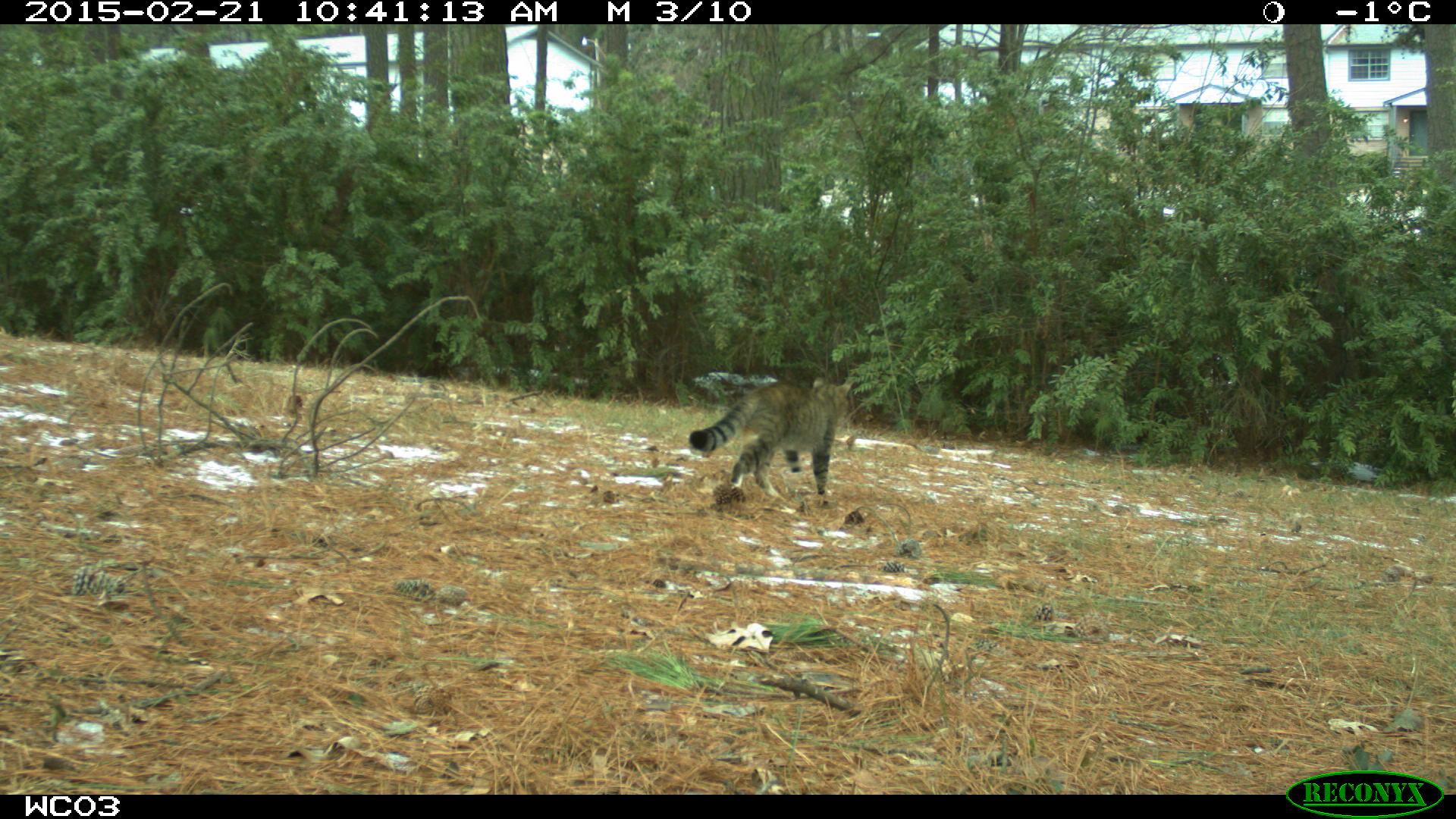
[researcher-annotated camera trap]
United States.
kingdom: Animalia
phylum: Chordata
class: Mammalia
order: Carnivora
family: Felidae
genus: Felis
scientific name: Felis catus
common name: domestic cat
Domestic Cat (Felis catus).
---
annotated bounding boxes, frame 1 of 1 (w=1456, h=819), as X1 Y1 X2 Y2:
Domestic Cat: 685 375 857 508